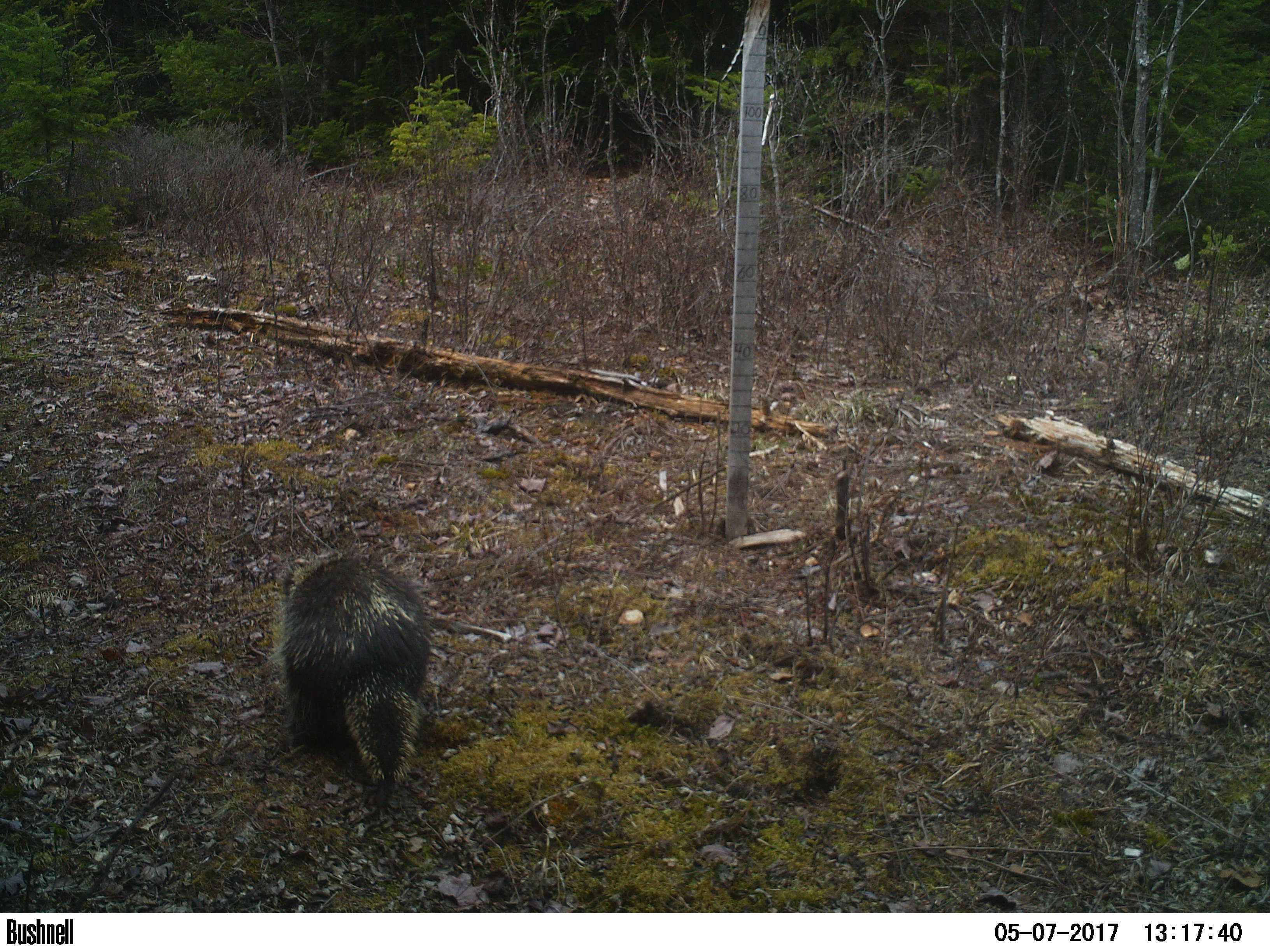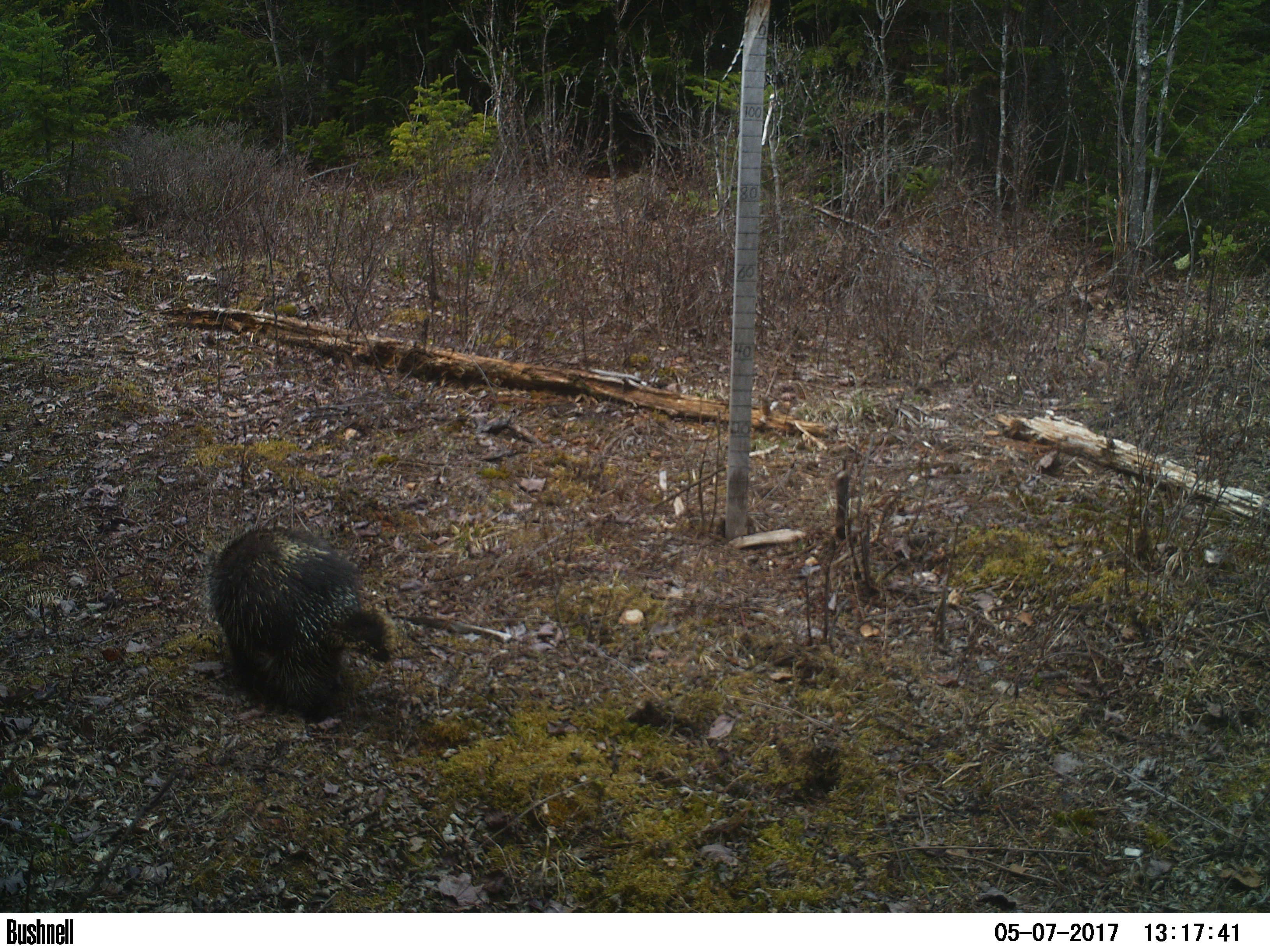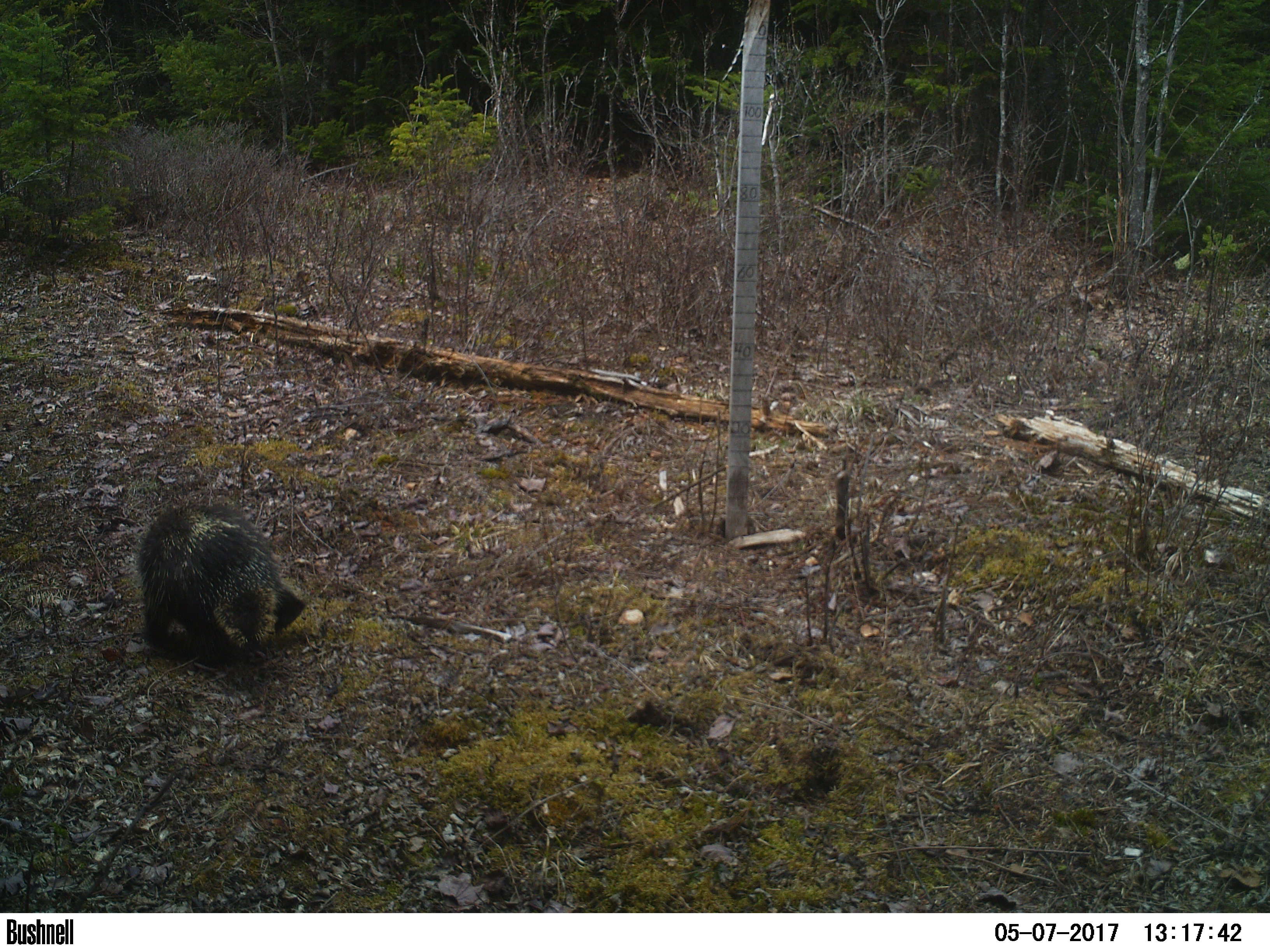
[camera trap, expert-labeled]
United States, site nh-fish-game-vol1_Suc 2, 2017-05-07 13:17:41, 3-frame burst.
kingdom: Animalia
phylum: Chordata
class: Mammalia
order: Rodentia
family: Erethizontidae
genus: Erethizon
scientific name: Erethizon dorsatum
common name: porcupine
Porcupine (Erethizon dorsatum).